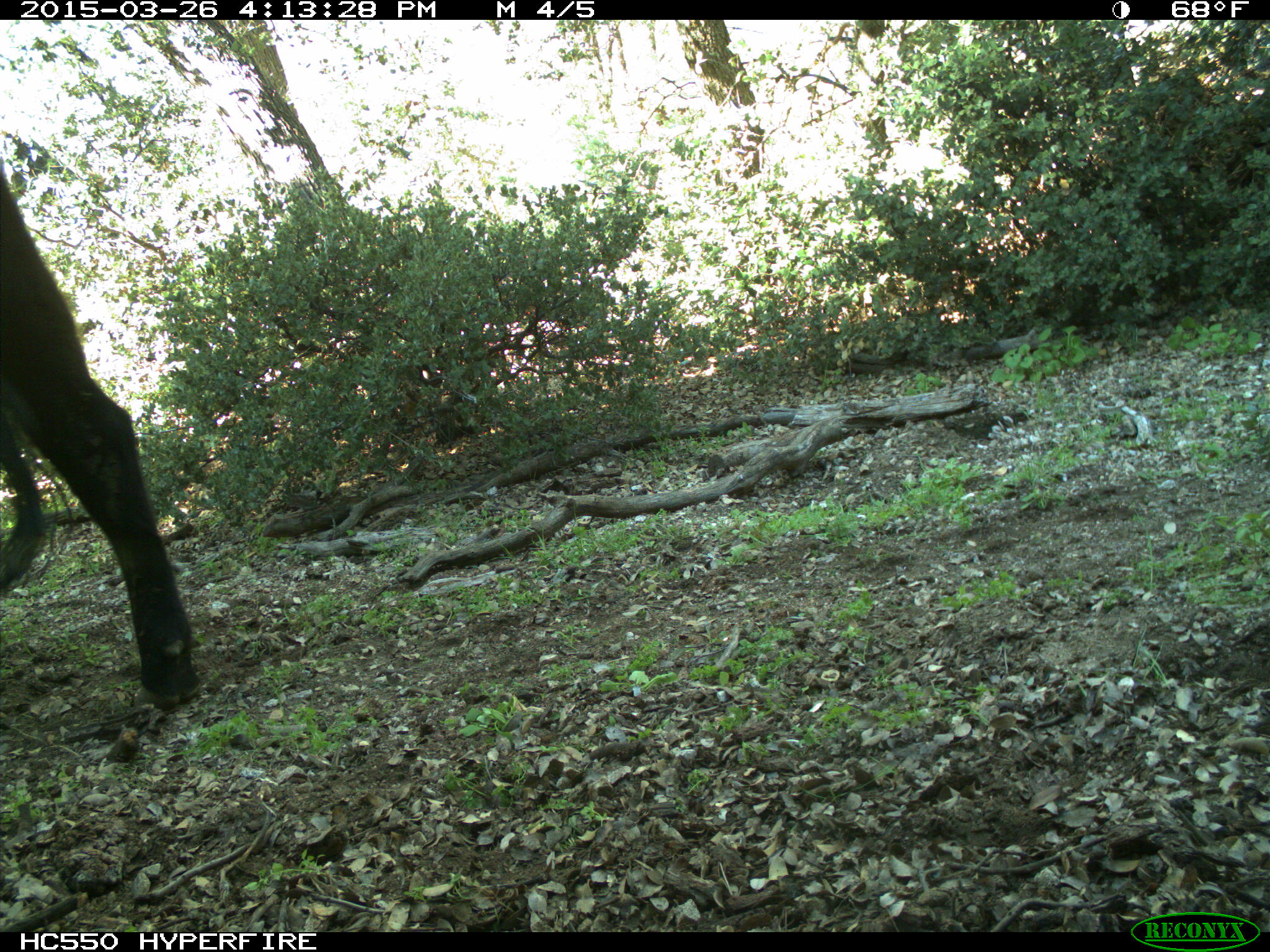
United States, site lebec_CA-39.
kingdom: Animalia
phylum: Chordata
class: Mammalia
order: Artiodactyla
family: Bovidae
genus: Bos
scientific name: Bos taurus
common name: domestic cow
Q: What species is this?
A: Bos taurus (domestic cow).